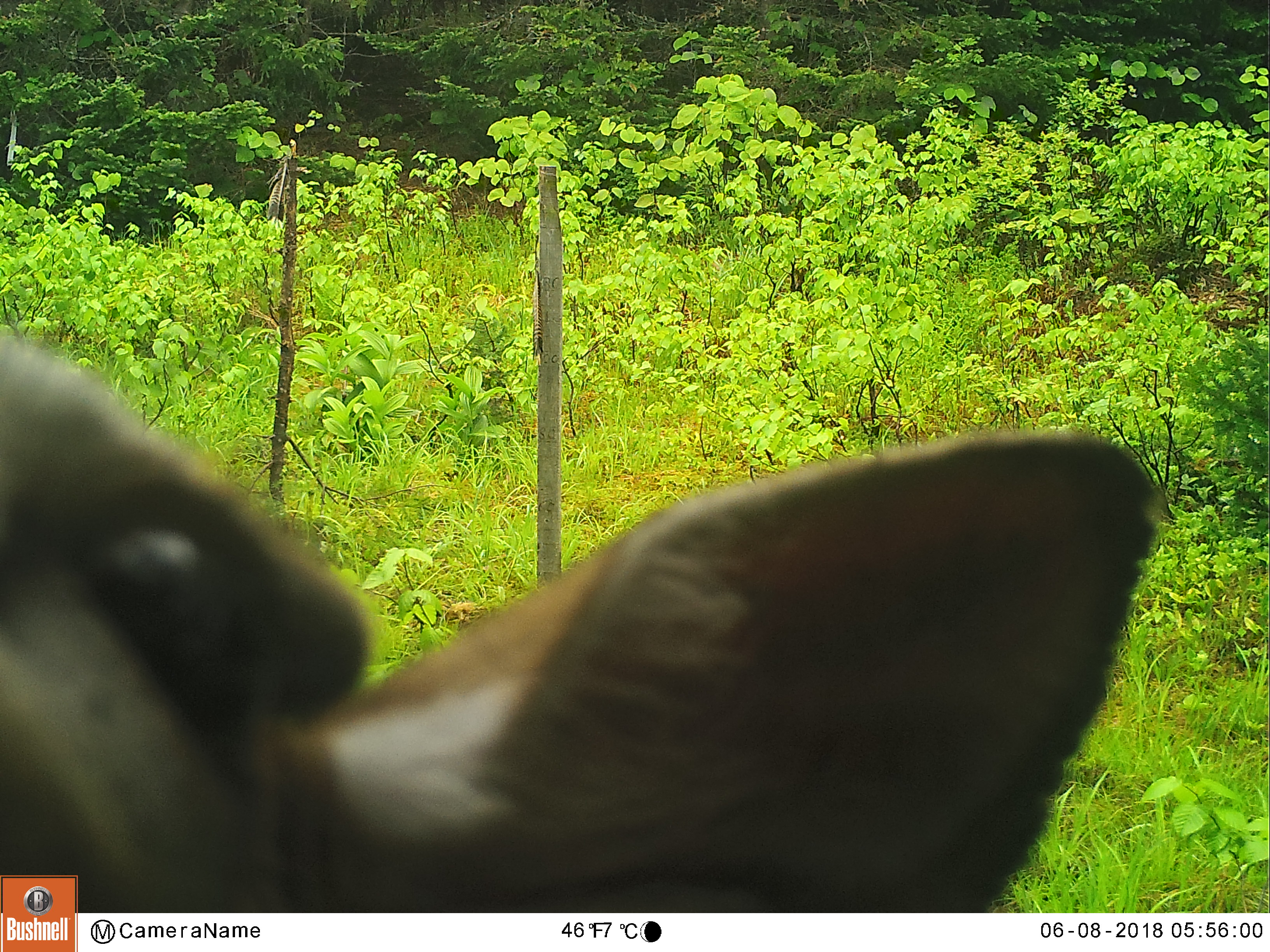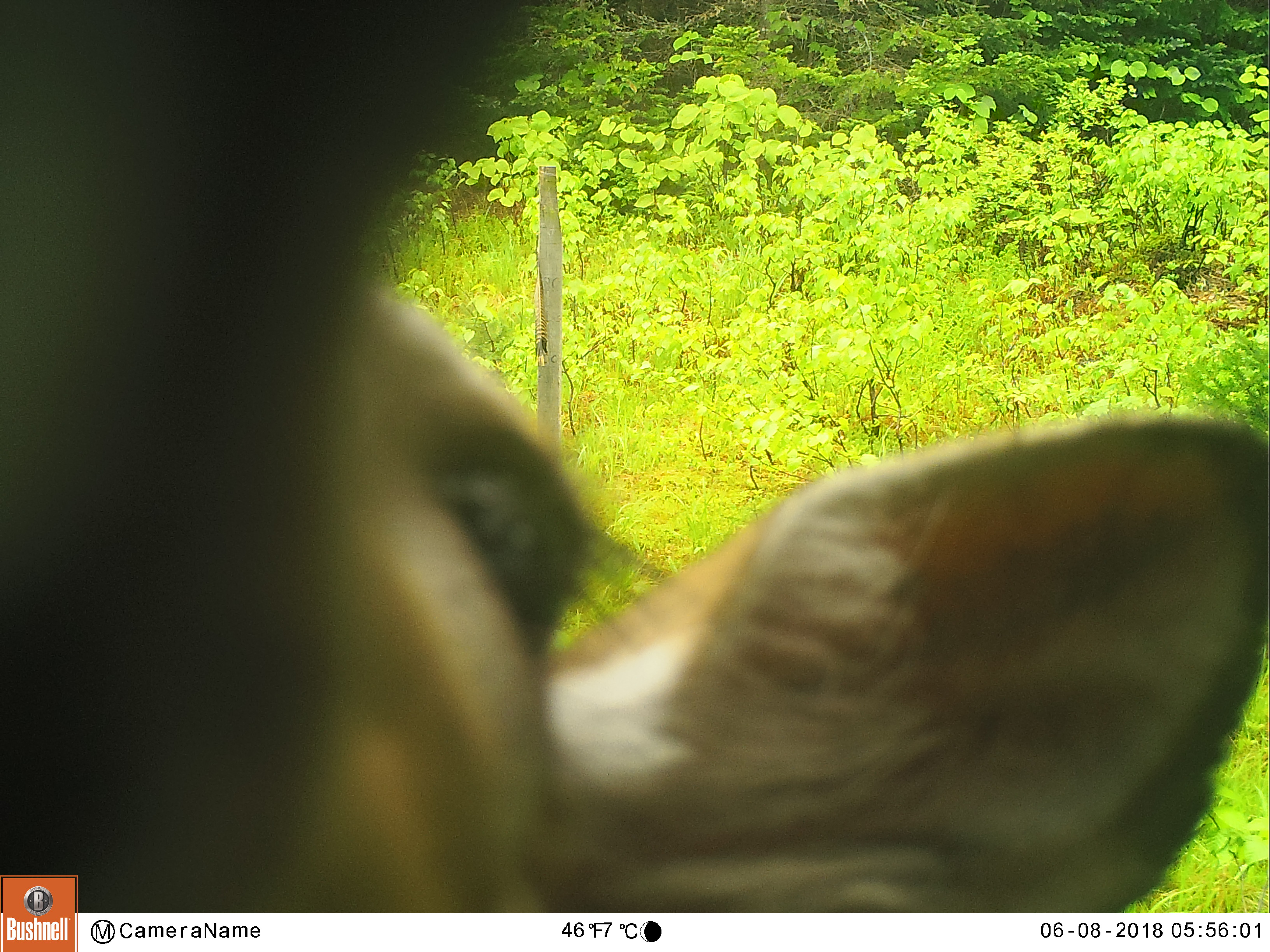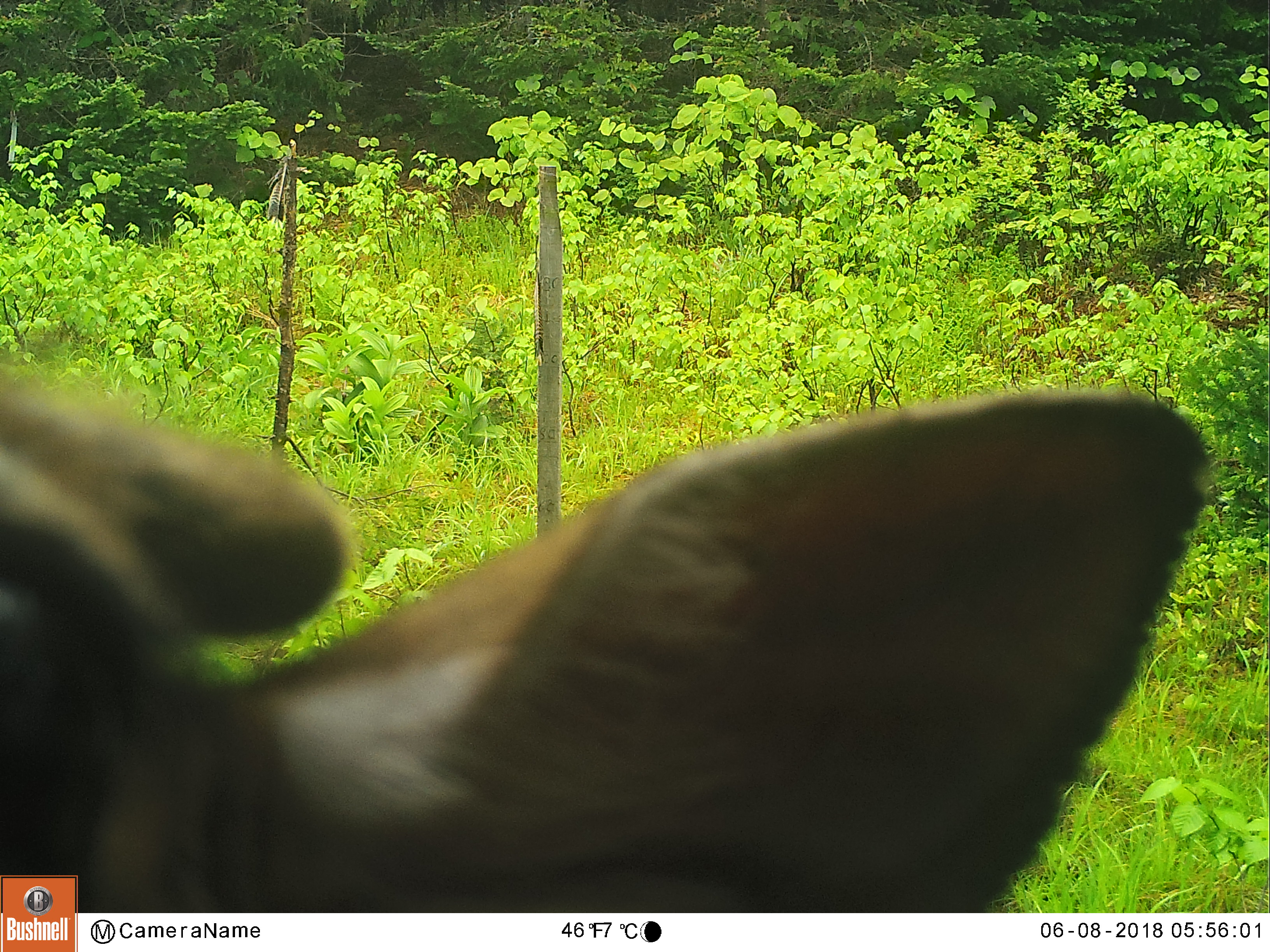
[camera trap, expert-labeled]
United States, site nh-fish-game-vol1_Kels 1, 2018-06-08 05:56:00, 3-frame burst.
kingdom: Animalia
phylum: Chordata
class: Mammalia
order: Artiodactyla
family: Cervidae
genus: Odocoileus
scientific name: Odocoileus virginianus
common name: white-tailed deer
White-tailed deer (Odocoileus virginianus).